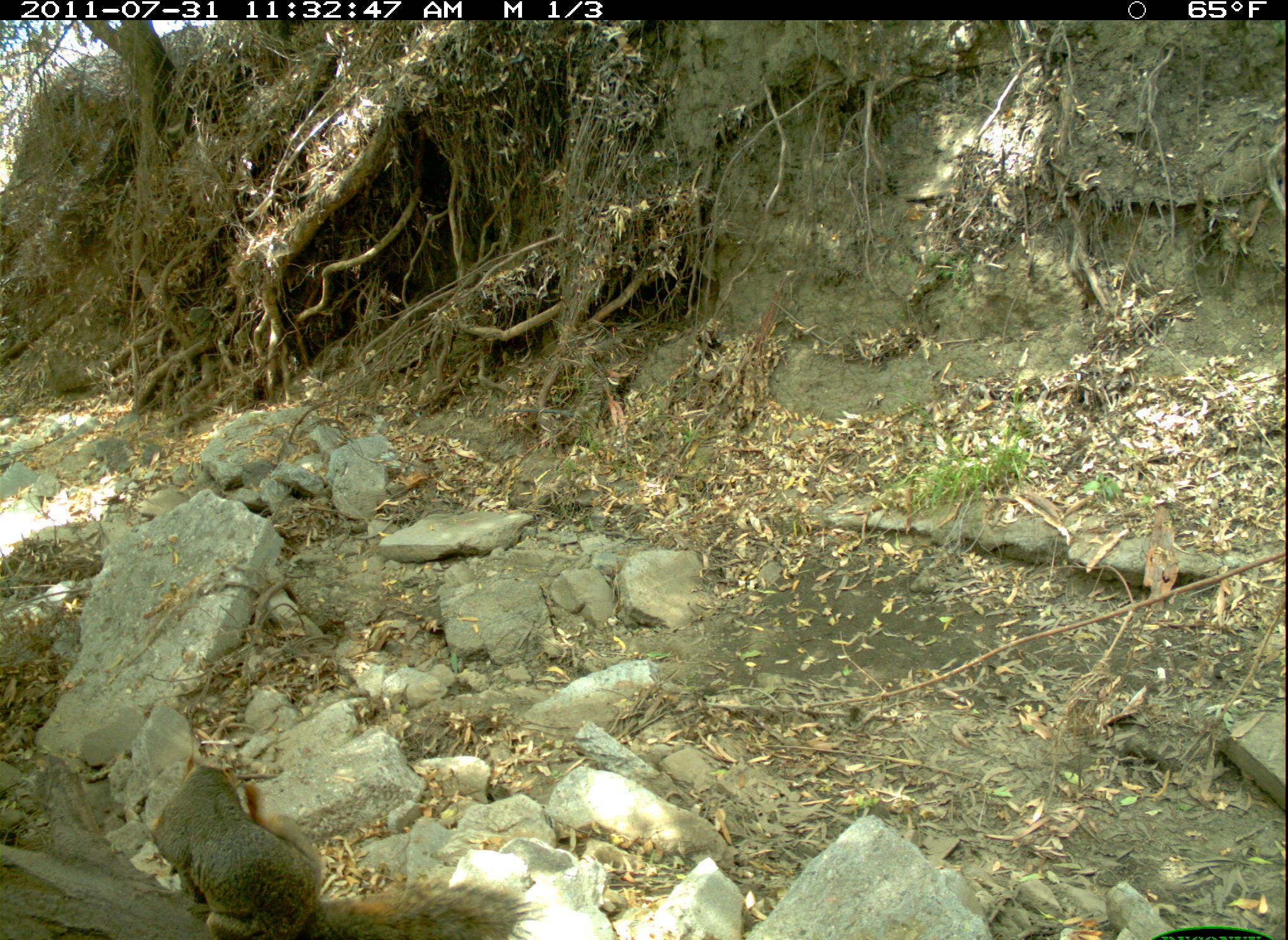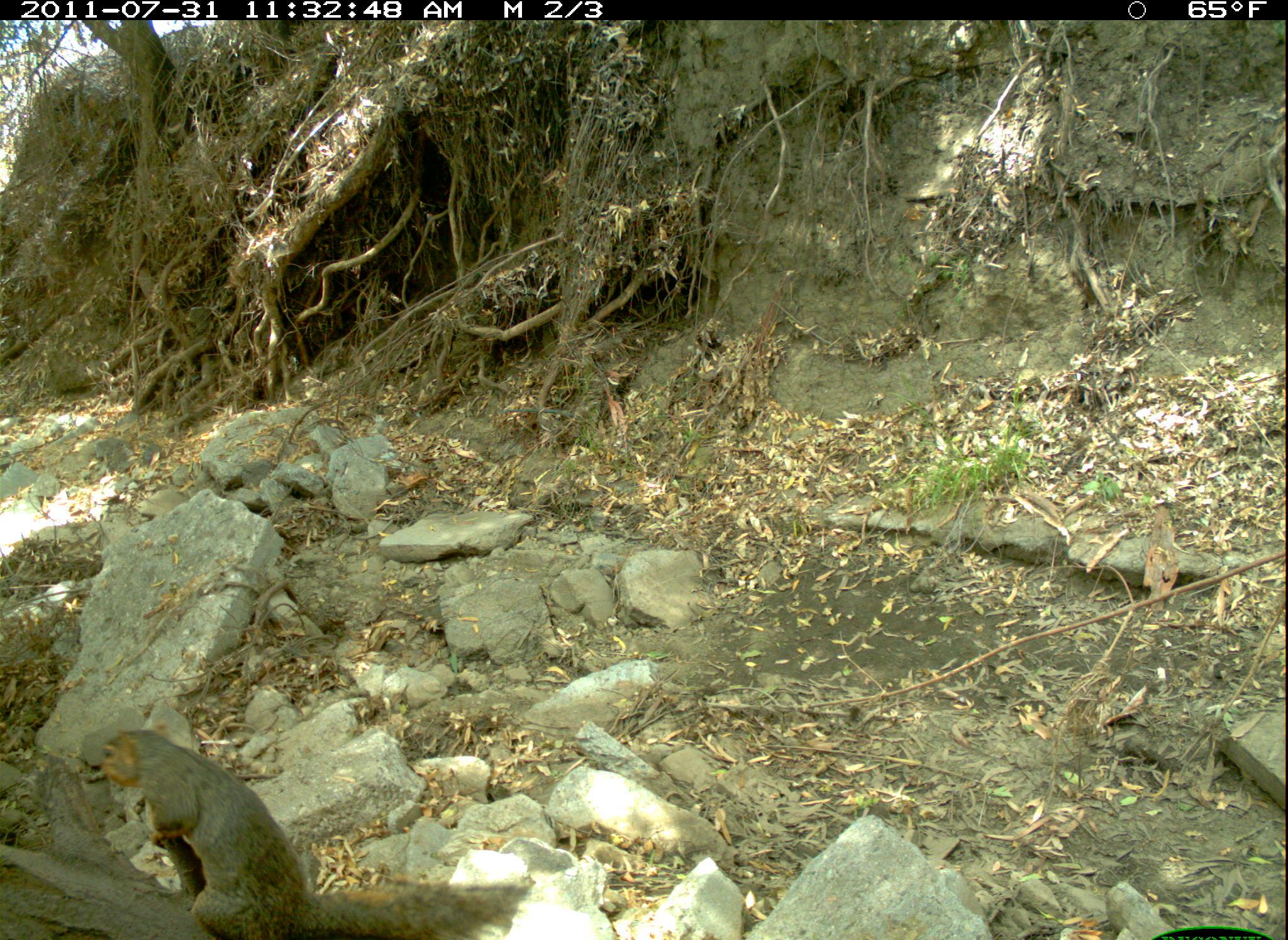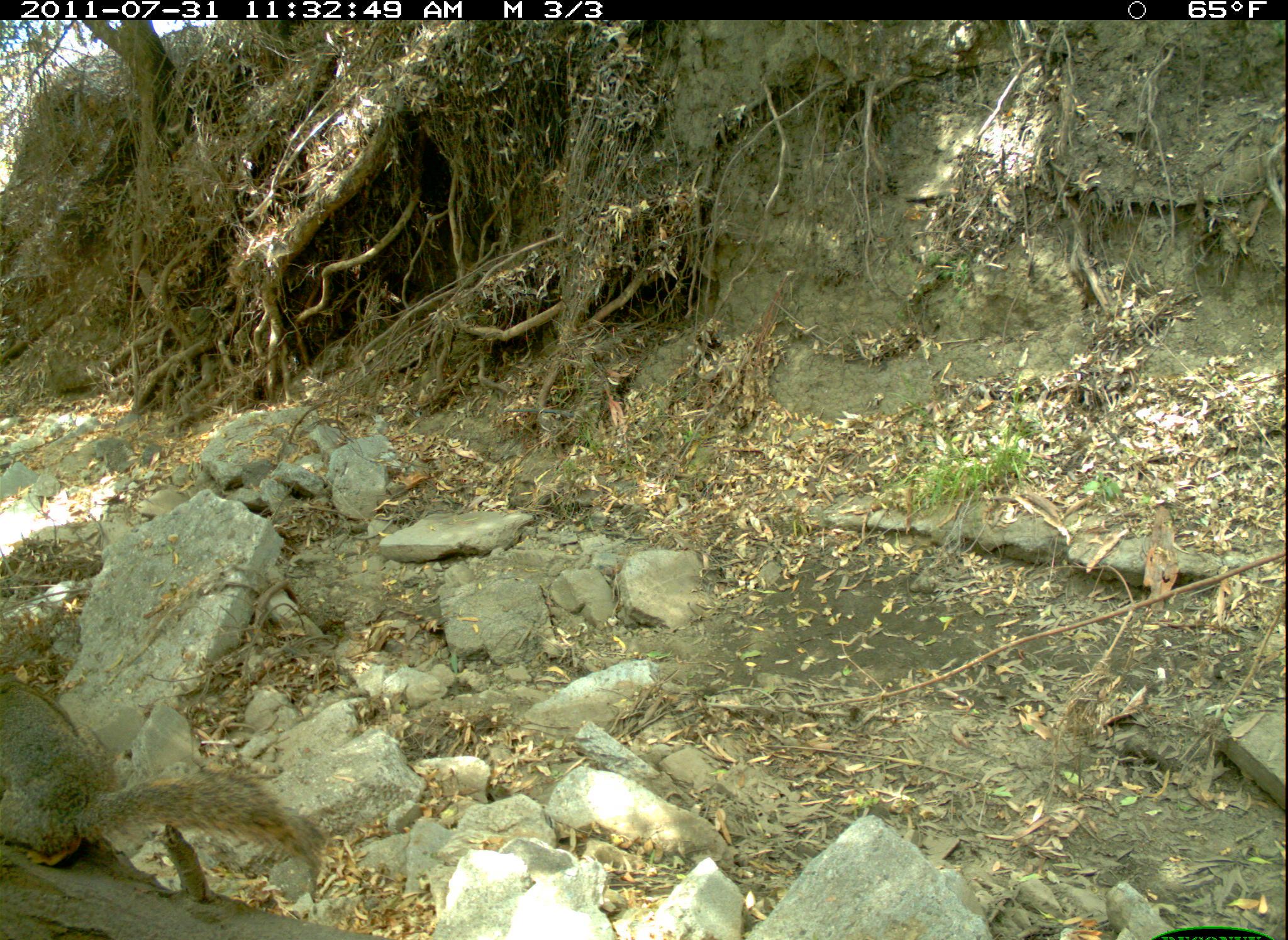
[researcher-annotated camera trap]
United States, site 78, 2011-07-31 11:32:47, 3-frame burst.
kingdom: Animalia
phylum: Chordata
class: Mammalia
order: Rodentia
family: Sciuridae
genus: Sciurus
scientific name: Sciurus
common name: squirrel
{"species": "squirrel (Sciurus)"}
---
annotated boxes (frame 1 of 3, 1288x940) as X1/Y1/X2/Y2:
squirrel: 148/749/535/940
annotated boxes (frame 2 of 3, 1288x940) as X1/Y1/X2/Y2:
squirrel: 92/723/538/940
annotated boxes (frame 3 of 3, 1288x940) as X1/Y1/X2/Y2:
squirrel: 5/654/348/891